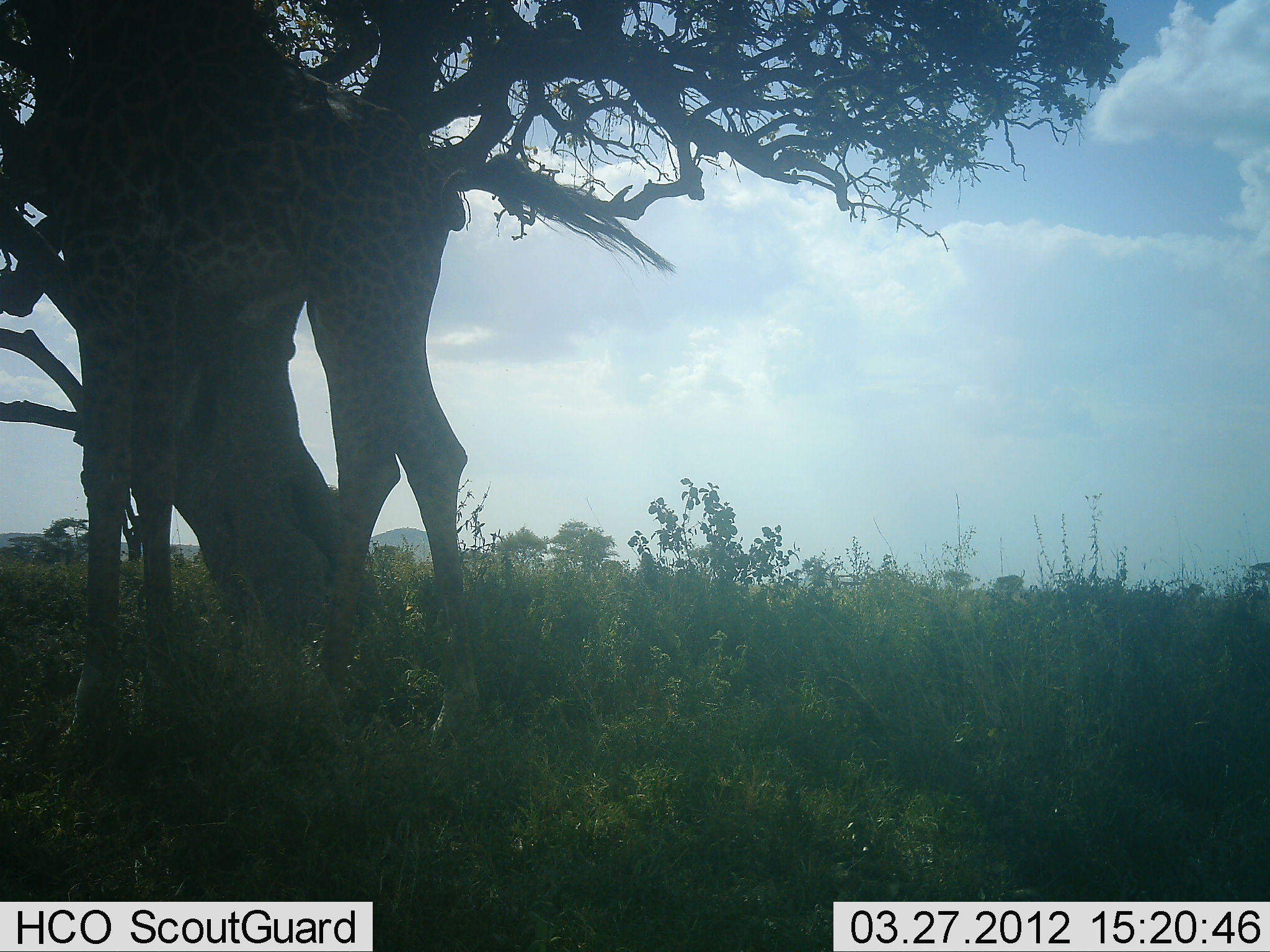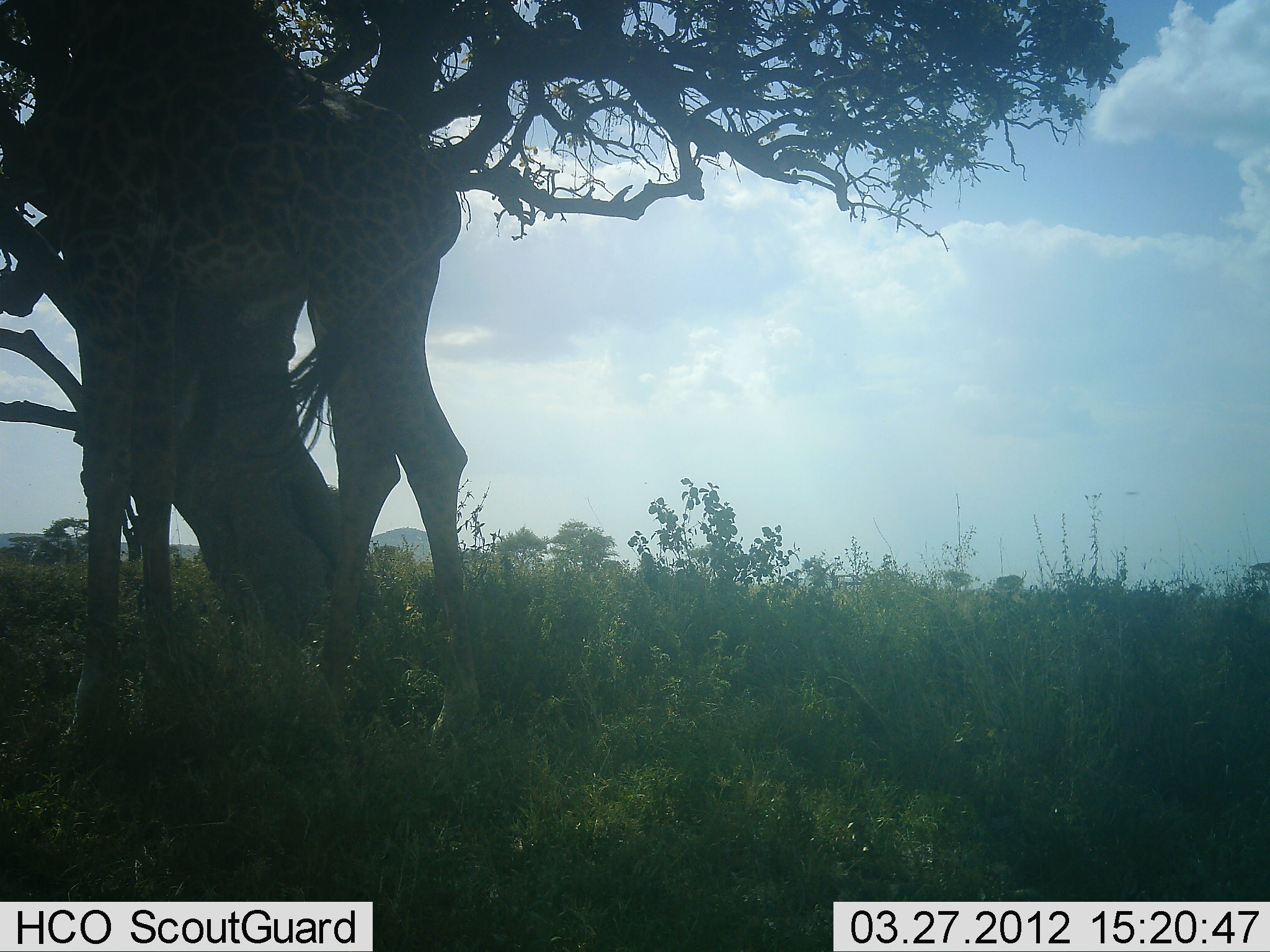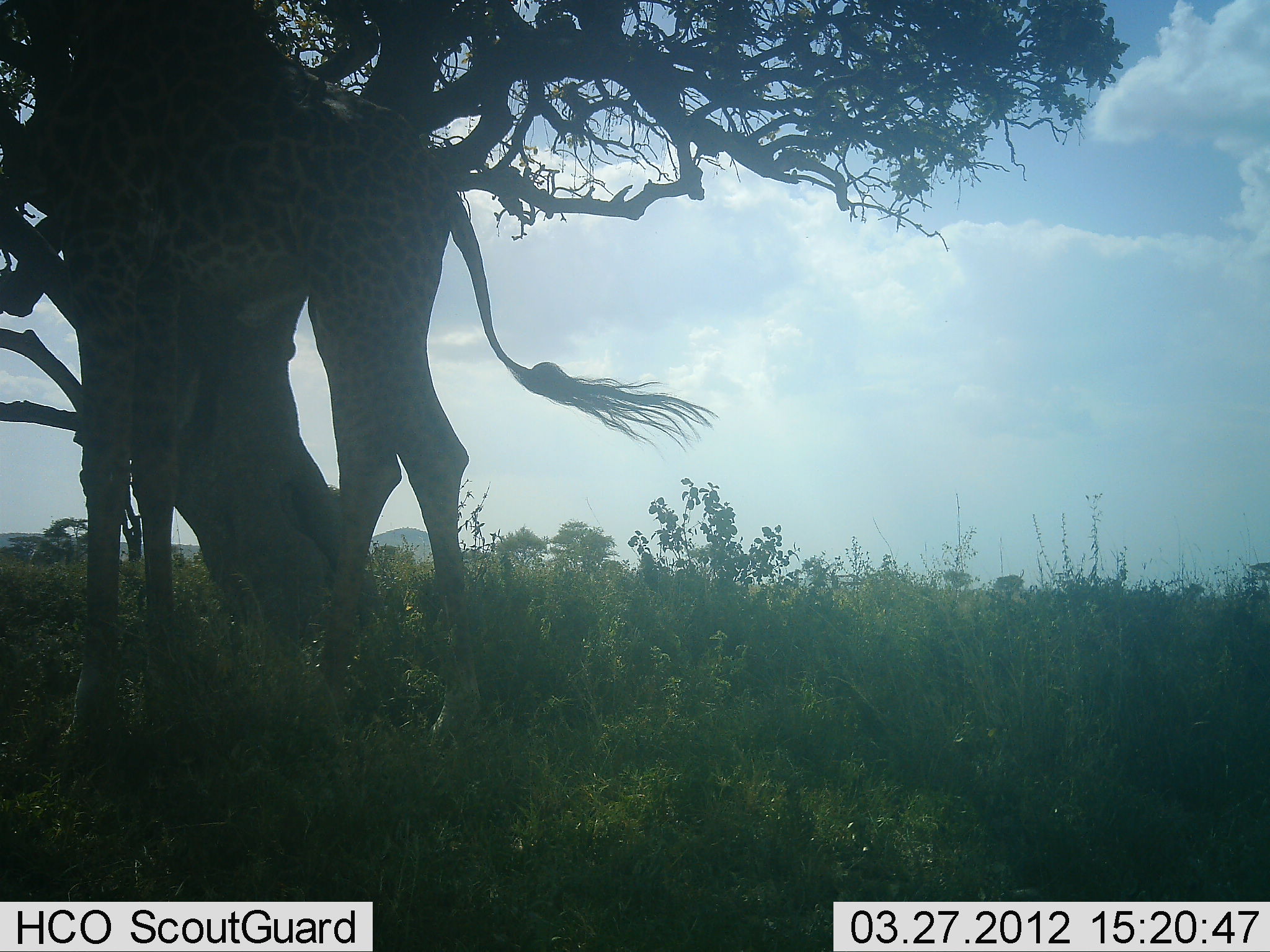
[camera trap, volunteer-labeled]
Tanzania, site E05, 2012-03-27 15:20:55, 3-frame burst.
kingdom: Animalia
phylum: Chordata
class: Mammalia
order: Artiodactyla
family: Giraffidae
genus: Giraffa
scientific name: Giraffa camelopardalis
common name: giraffe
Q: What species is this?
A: Giraffe (Giraffa camelopardalis).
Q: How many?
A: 1.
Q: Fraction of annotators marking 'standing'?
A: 79%.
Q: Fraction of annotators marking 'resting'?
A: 5%.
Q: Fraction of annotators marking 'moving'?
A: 0%.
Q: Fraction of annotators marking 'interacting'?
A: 0%.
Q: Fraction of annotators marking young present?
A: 0%.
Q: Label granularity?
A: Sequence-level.